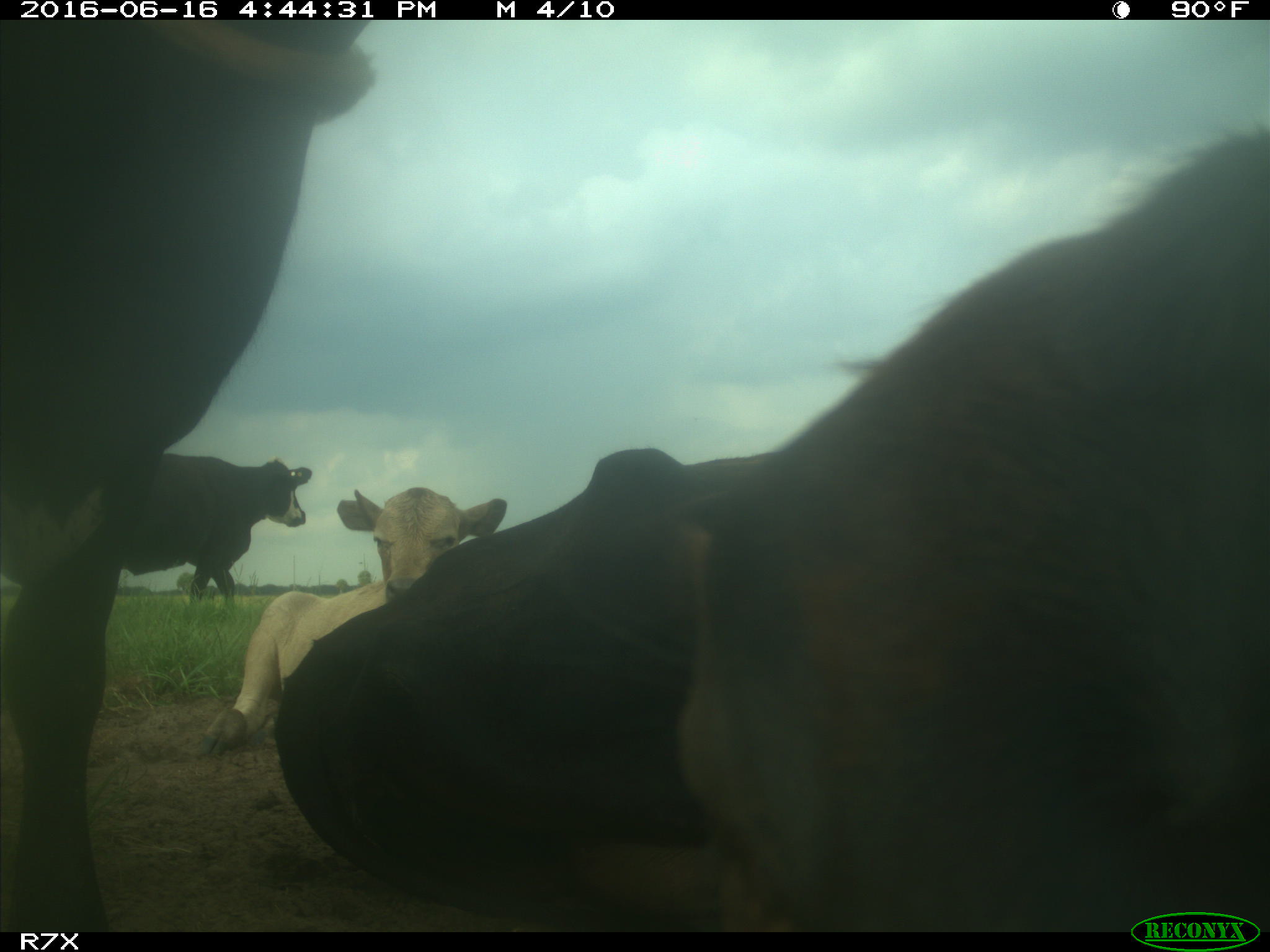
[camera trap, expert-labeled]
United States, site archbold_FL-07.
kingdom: Animalia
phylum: Chordata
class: Mammalia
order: Artiodactyla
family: Bovidae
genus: Bos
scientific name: Bos taurus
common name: domestic cow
Bos taurus (domestic cow).